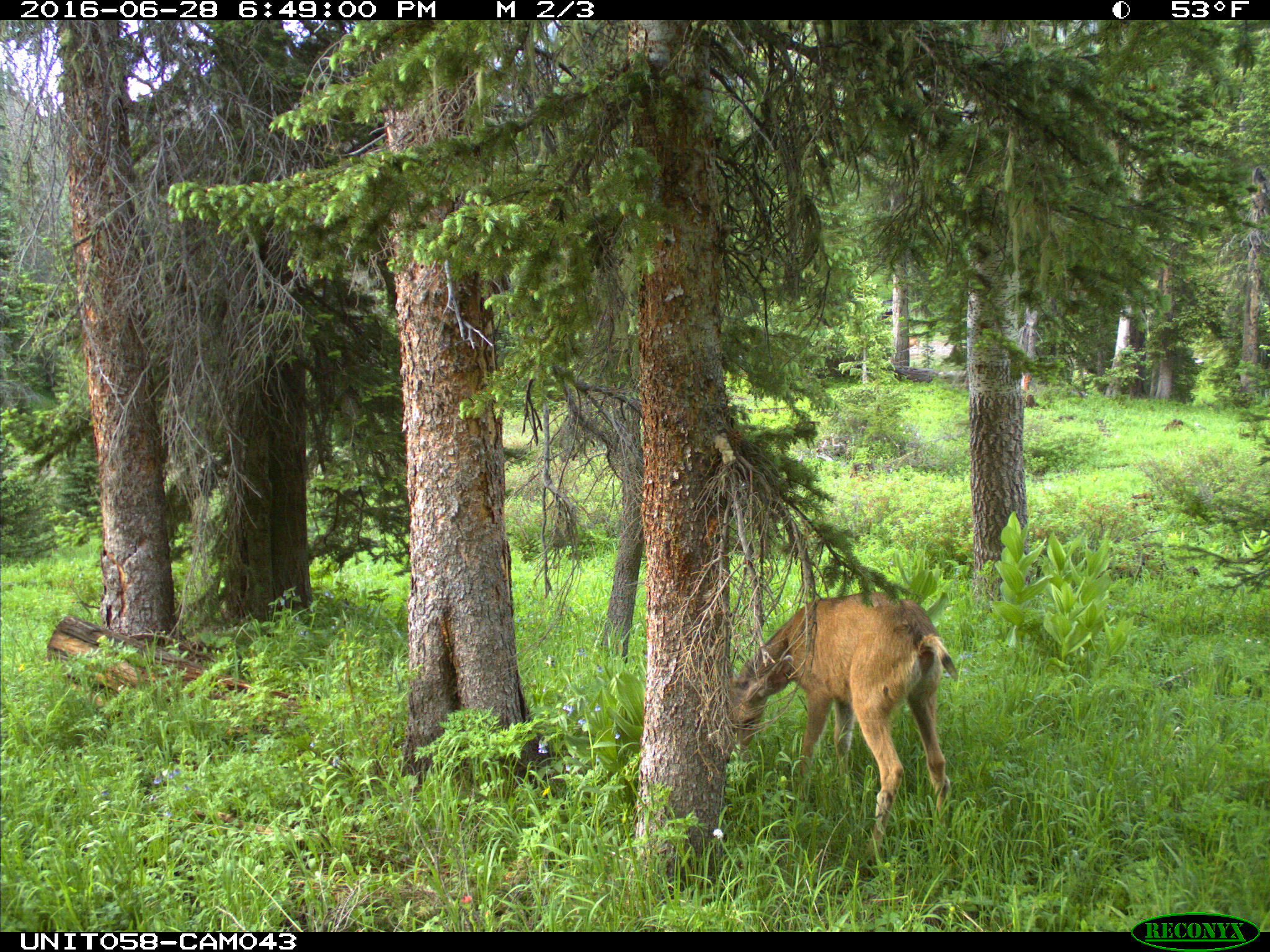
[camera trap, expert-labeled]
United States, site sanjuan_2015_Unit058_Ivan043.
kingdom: Animalia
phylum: Chordata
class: Mammalia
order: Artiodactyla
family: Cervidae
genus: Odocoileus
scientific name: Odocoileus hemionus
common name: mule deer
Odocoileus hemionus (mule deer).